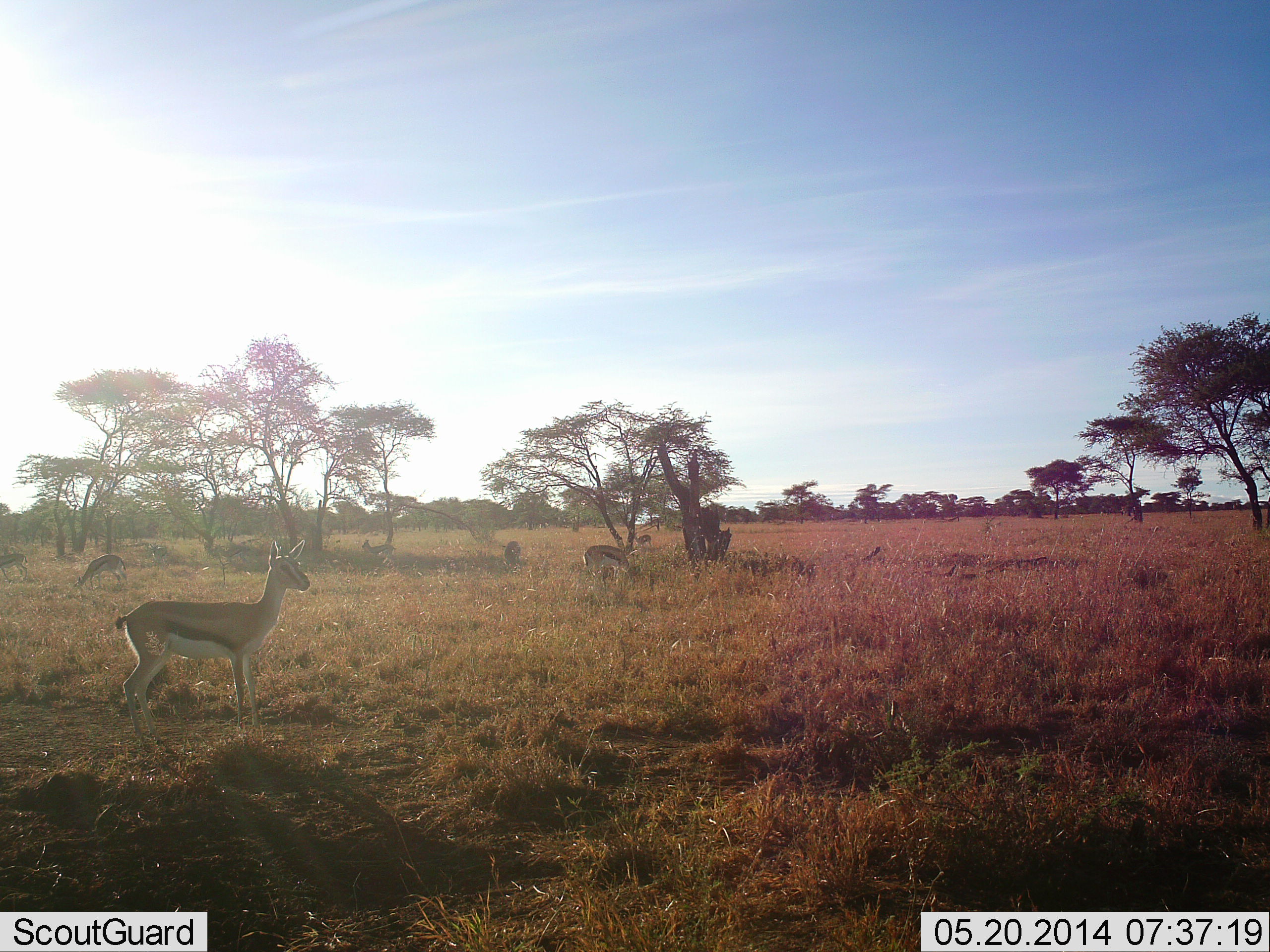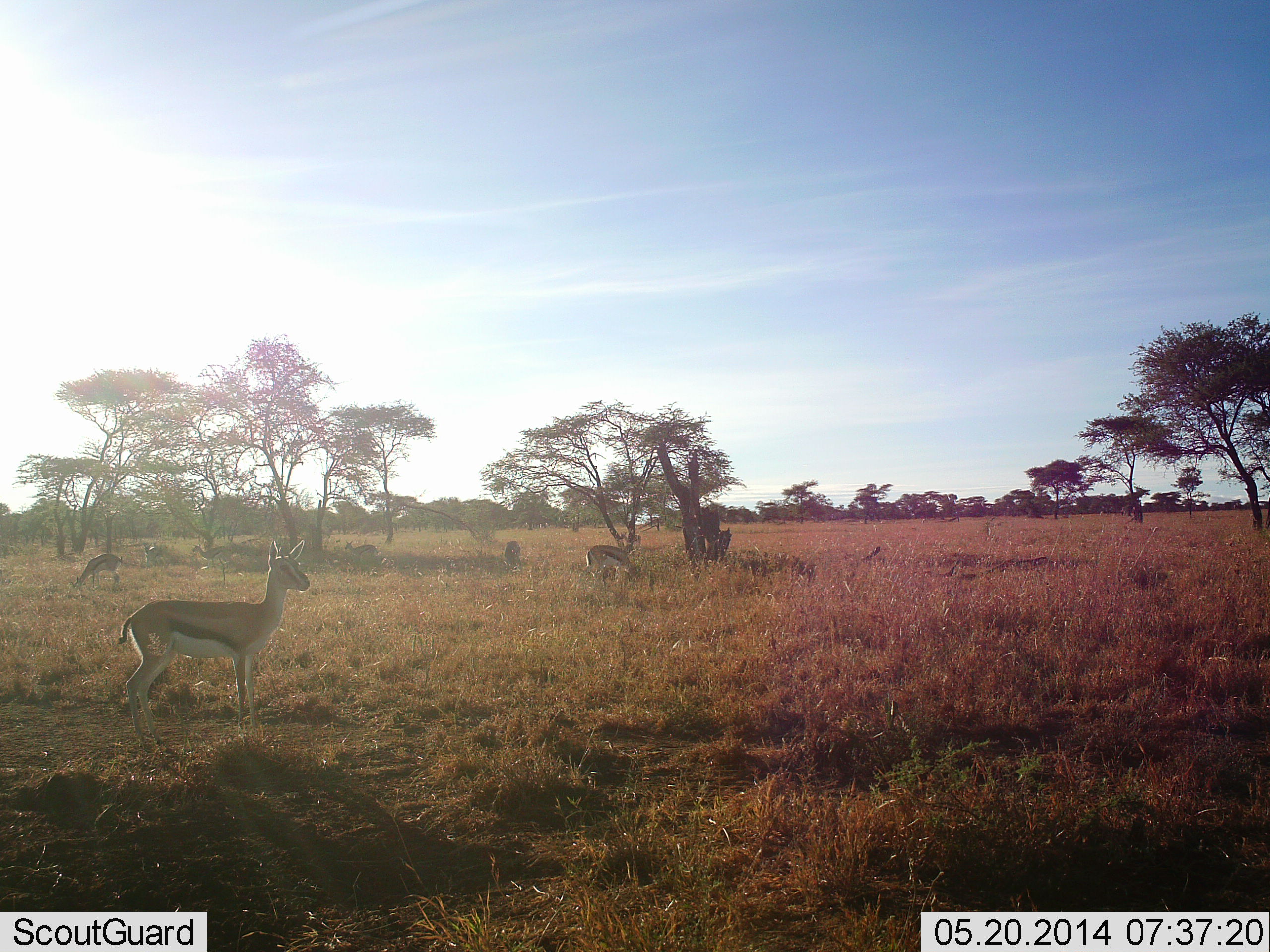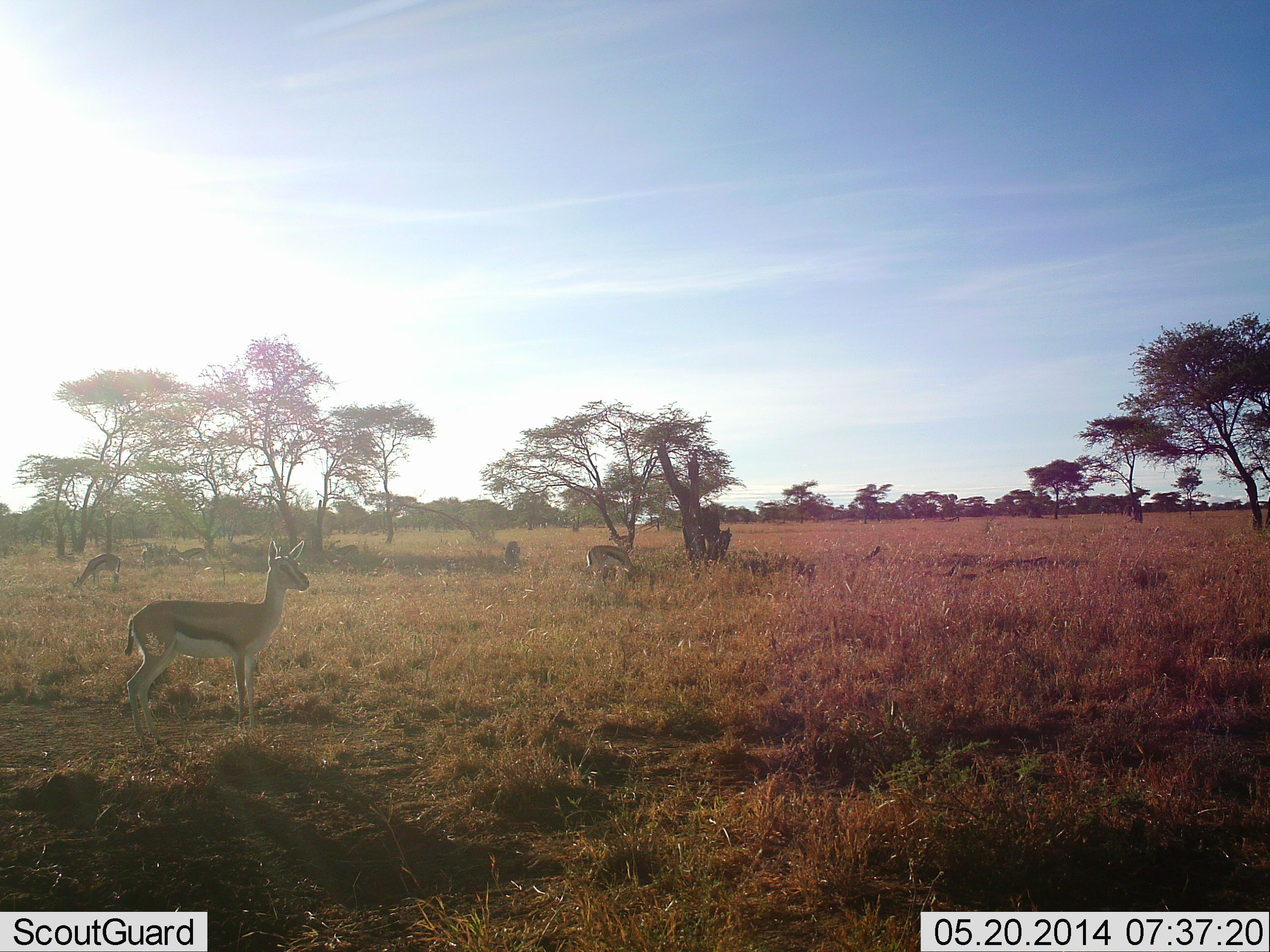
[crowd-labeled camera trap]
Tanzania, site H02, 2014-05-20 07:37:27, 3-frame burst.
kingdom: Animalia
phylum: Chordata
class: Mammalia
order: Artiodactyla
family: Bovidae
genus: Eudorcas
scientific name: Eudorcas thomsonii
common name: thomson's gazelle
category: gazellethomsons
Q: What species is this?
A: Gazellethomsons (thomson's gazelle) (Eudorcas thomsonii).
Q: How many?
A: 8.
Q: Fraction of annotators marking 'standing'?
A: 70%.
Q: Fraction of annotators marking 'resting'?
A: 0%.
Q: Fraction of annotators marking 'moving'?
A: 60%.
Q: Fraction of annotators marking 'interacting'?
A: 0%.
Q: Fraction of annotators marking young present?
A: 10%.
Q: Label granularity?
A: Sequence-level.